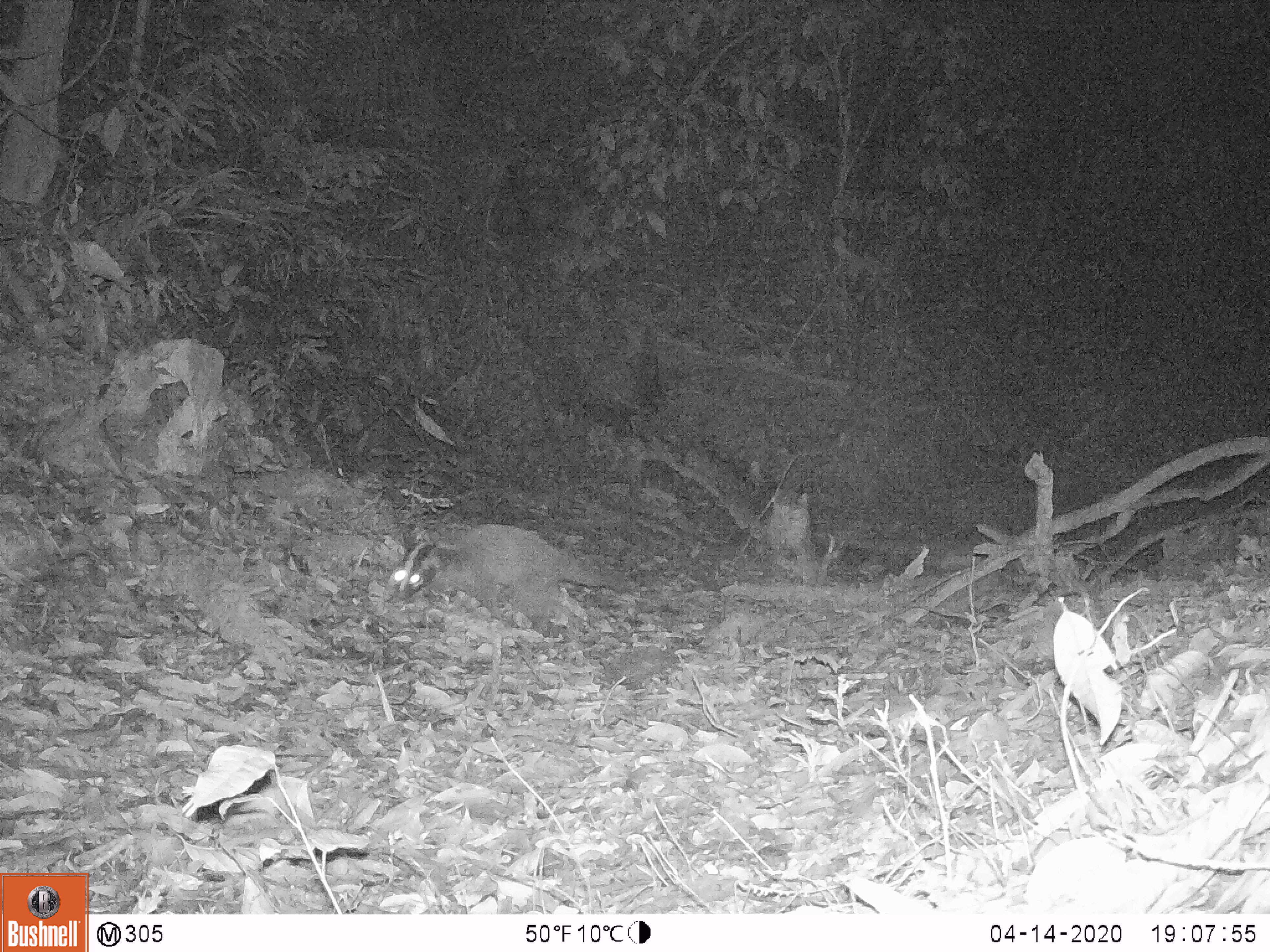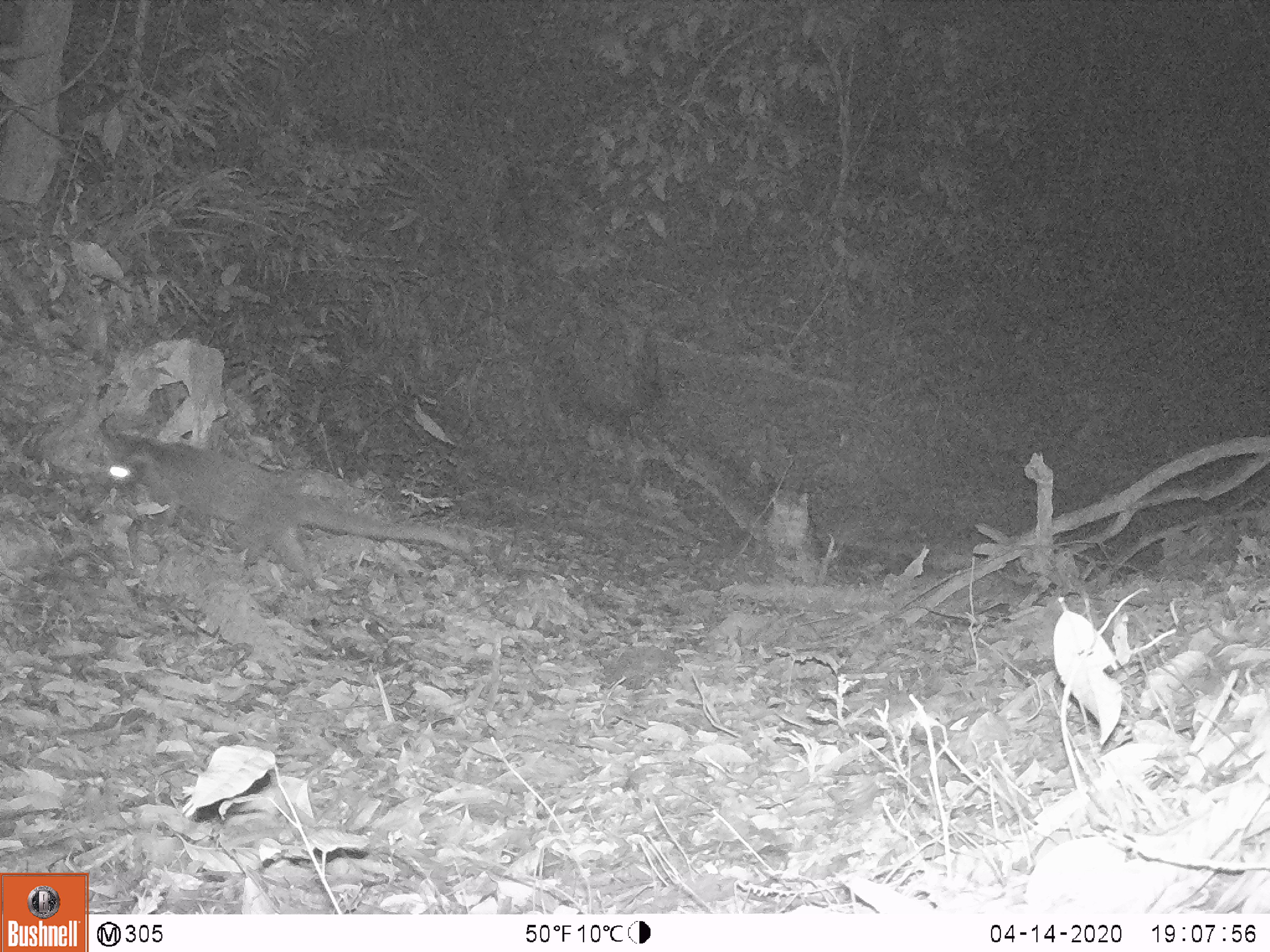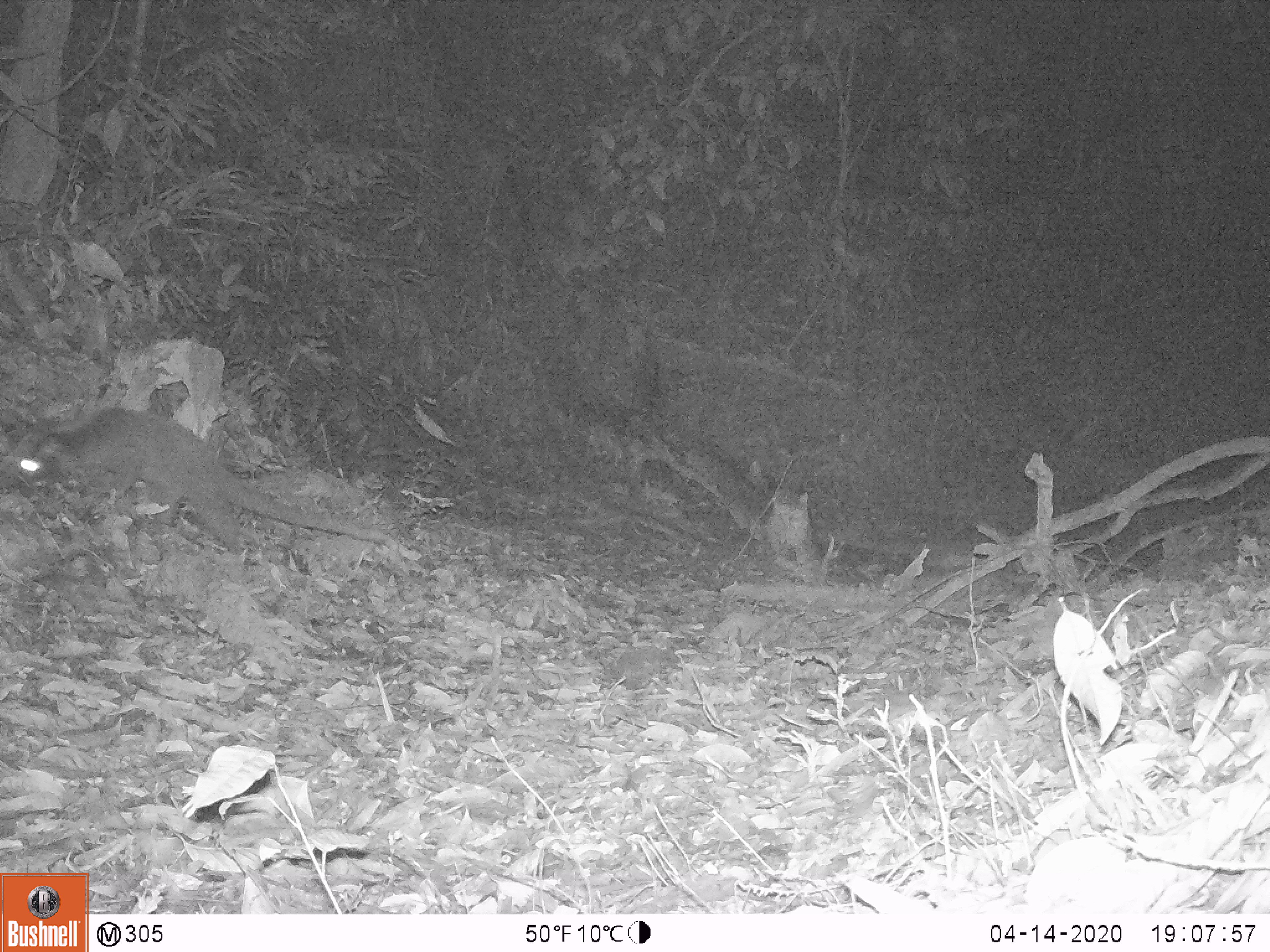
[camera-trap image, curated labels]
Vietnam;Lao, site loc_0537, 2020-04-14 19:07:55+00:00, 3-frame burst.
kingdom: Animalia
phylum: Chordata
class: Mammalia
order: Carnivora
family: Viverridae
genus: Paguma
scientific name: Paguma larvata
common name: masked palm civet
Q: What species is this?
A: Masked palm civet (Paguma larvata).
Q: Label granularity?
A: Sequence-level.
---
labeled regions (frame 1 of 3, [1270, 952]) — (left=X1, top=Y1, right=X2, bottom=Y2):
masked palm civet: (left=384, top=523, right=625, bottom=637)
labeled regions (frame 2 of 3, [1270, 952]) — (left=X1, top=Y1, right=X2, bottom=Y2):
masked palm civet: (left=94, top=437, right=474, bottom=591)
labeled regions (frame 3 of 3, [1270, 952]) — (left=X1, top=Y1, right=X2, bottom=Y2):
masked palm civet: (left=17, top=406, right=391, bottom=554)